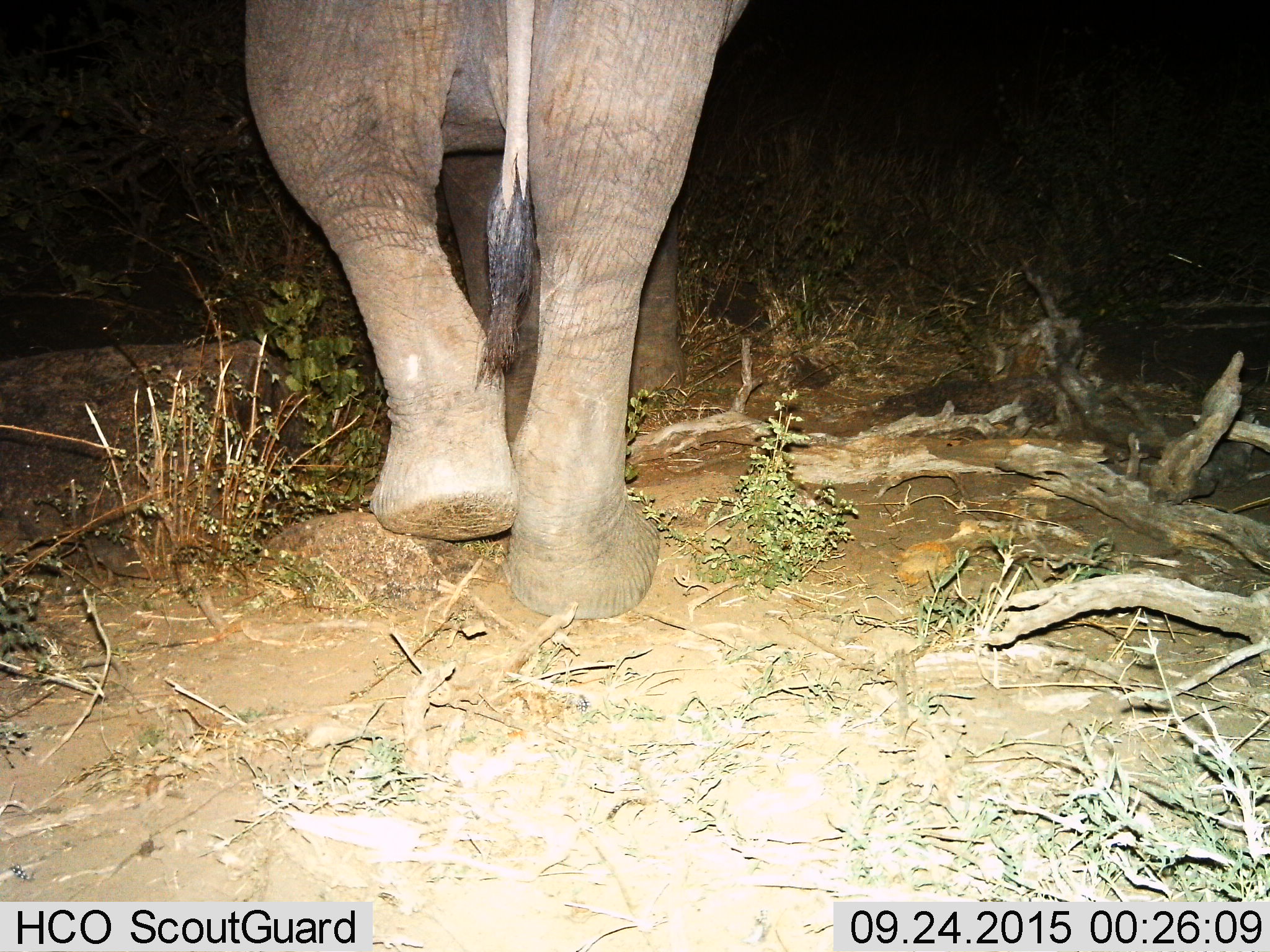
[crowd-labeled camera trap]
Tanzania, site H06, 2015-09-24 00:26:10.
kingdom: Animalia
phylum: Chordata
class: Mammalia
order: Proboscidea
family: Elephantidae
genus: Loxodonta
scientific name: Loxodonta africana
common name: african bush elephant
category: elephant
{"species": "elephant (african bush elephant) (Loxodonta africana)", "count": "1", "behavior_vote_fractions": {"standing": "0%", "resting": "0%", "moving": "100%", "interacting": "0%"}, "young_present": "11%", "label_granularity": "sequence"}